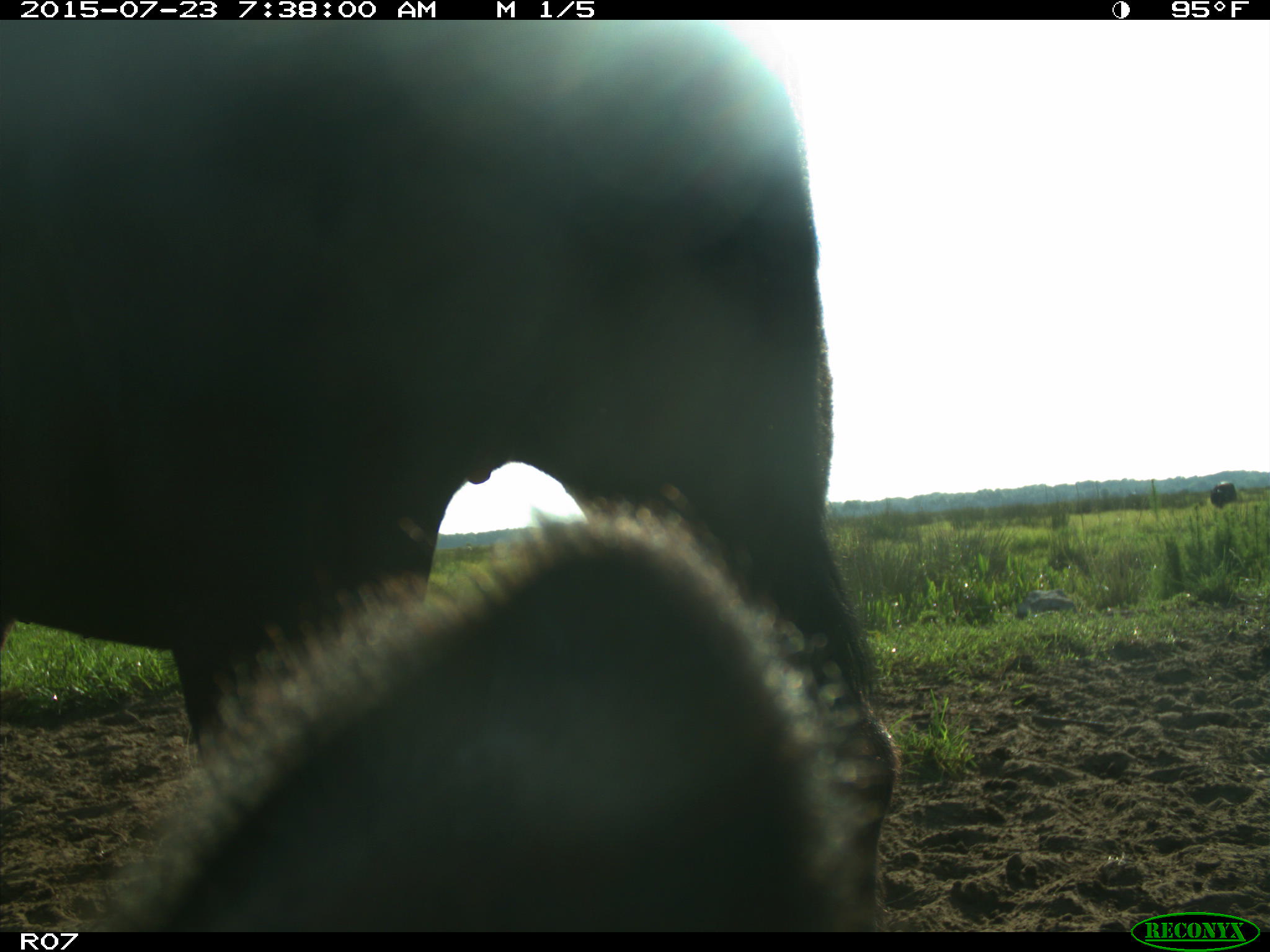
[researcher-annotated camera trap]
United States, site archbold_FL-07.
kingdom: Animalia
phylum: Chordata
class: Mammalia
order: Artiodactyla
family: Bovidae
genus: Bos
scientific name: Bos taurus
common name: domestic cow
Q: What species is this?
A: Bos taurus (domestic cow).